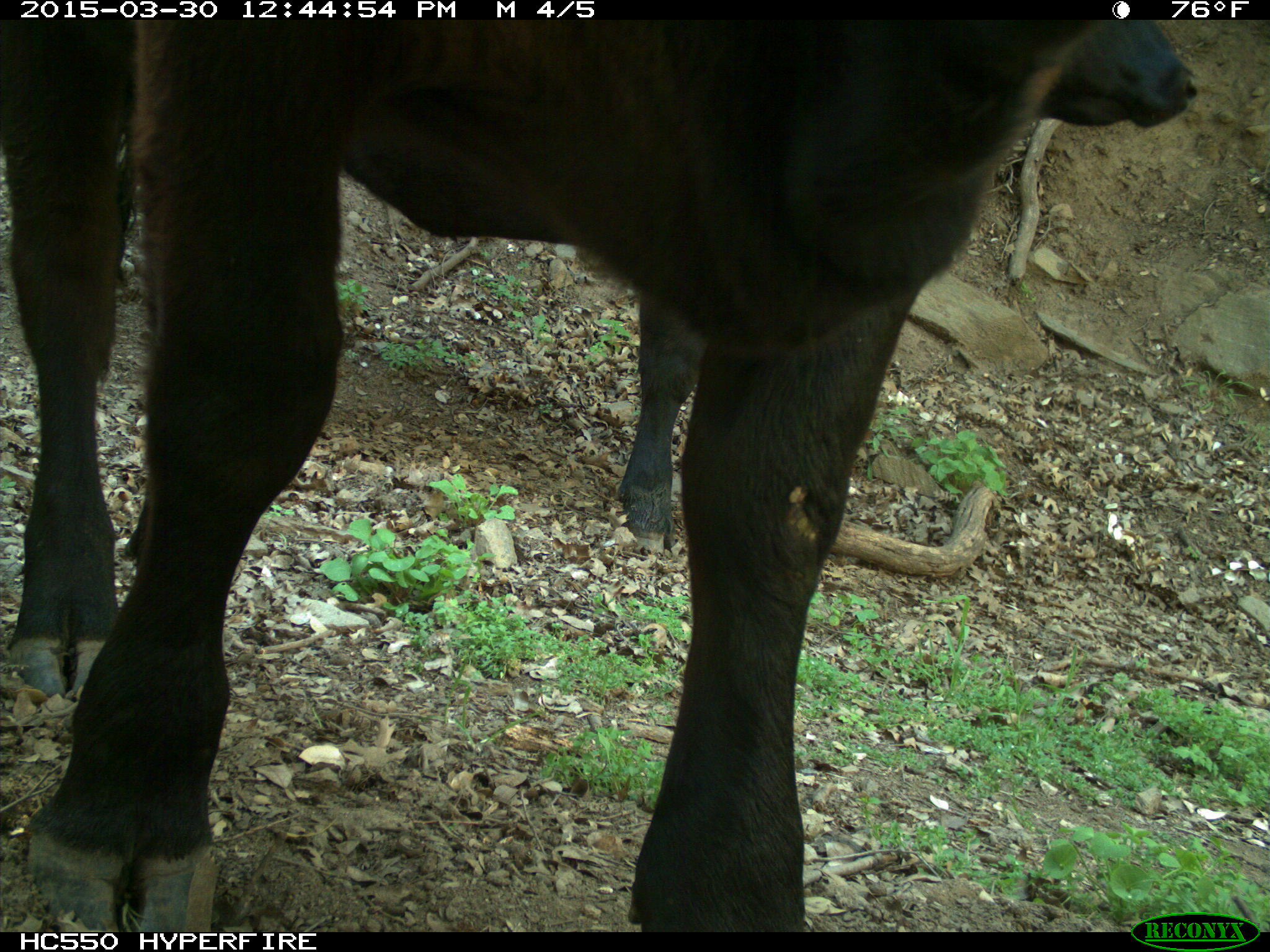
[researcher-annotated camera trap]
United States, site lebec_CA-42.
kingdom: Animalia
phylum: Chordata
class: Mammalia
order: Artiodactyla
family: Bovidae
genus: Bos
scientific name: Bos taurus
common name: domestic cow